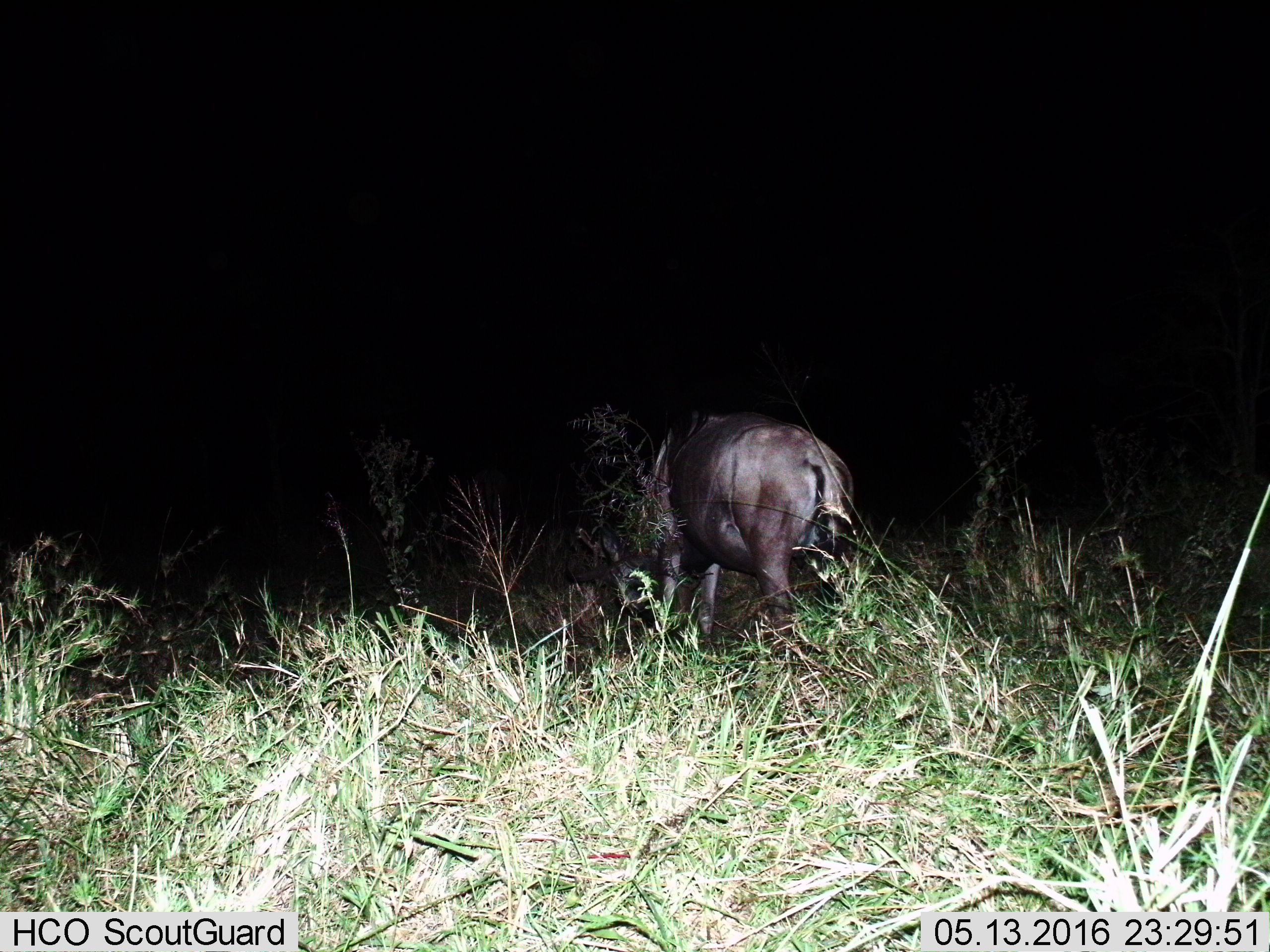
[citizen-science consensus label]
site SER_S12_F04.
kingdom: Animalia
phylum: Chordata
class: Mammalia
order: Artiodactyla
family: Bovidae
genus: Connochaetes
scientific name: Connochaetes taurinus taurinus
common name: blue wildebeest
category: wildebeestblue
Wildebeestblue (blue wildebeest) (Connochaetes taurinus taurinus), count 1. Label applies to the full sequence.